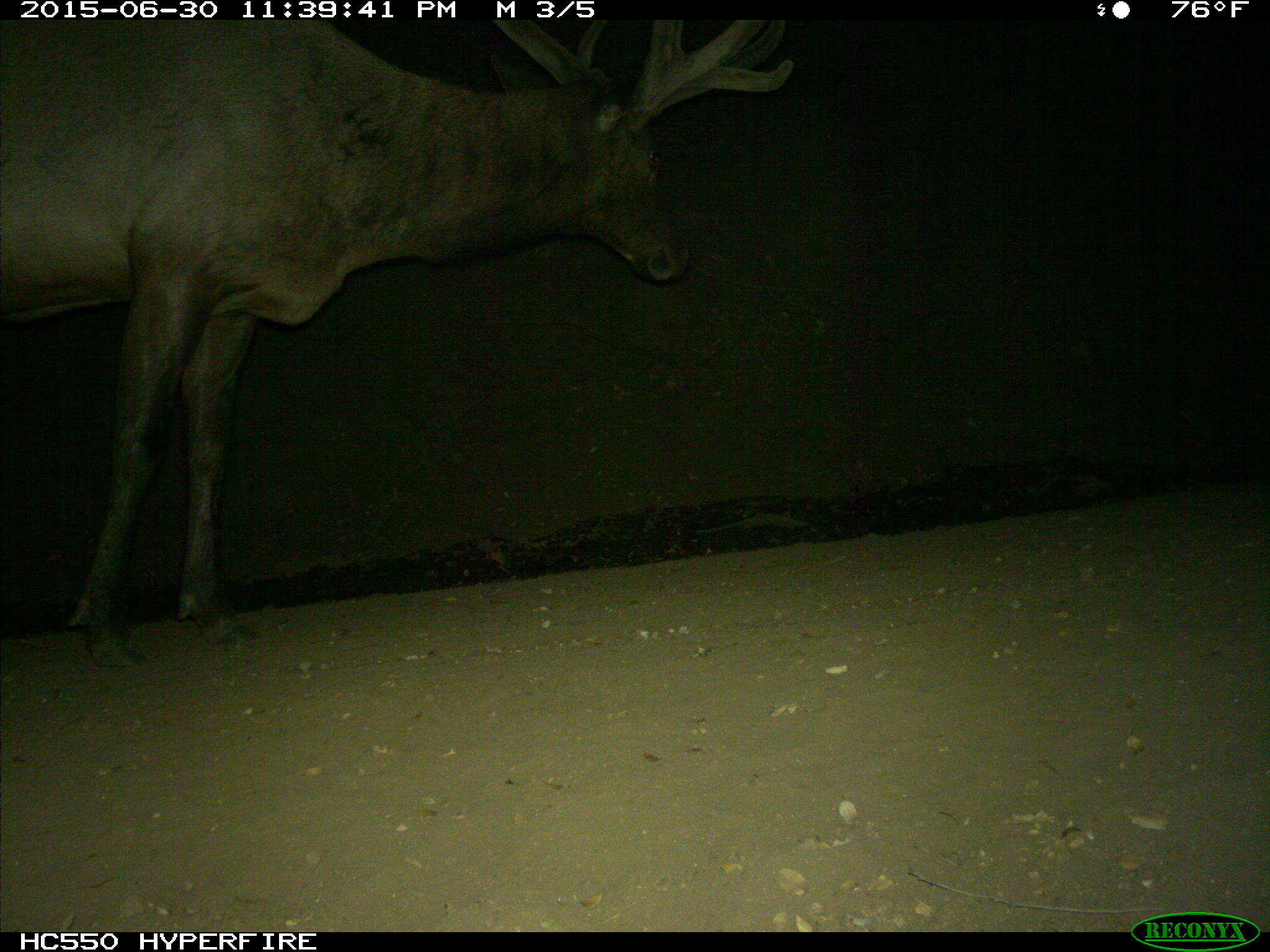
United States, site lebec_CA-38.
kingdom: Animalia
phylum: Chordata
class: Mammalia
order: Artiodactyla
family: Cervidae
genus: Cervus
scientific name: Cervus canadensis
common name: elk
Cervus canadensis (elk).